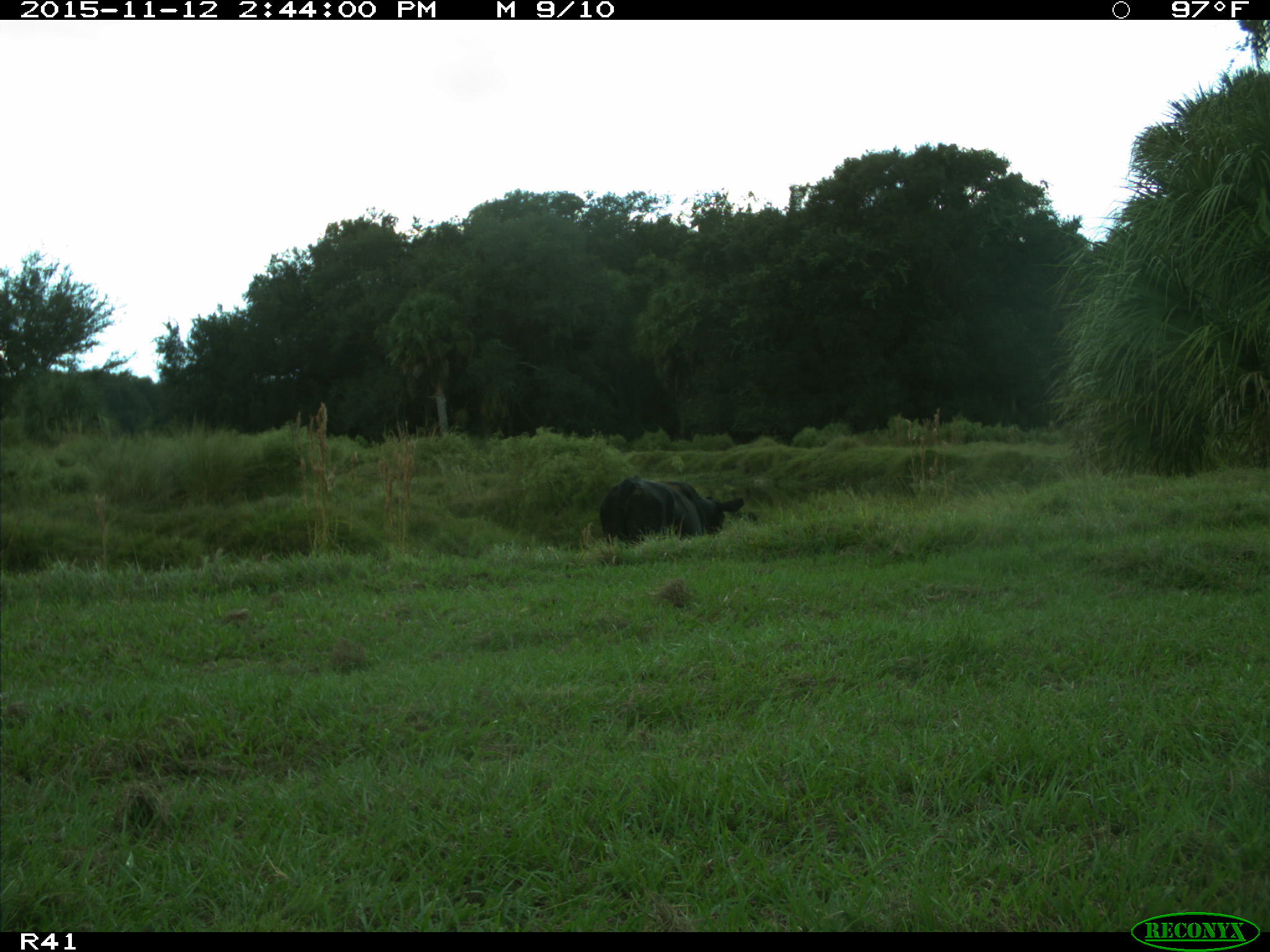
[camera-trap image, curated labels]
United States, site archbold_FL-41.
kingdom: Animalia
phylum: Chordata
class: Mammalia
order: Artiodactyla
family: Bovidae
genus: Bos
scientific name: Bos taurus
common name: domestic cow